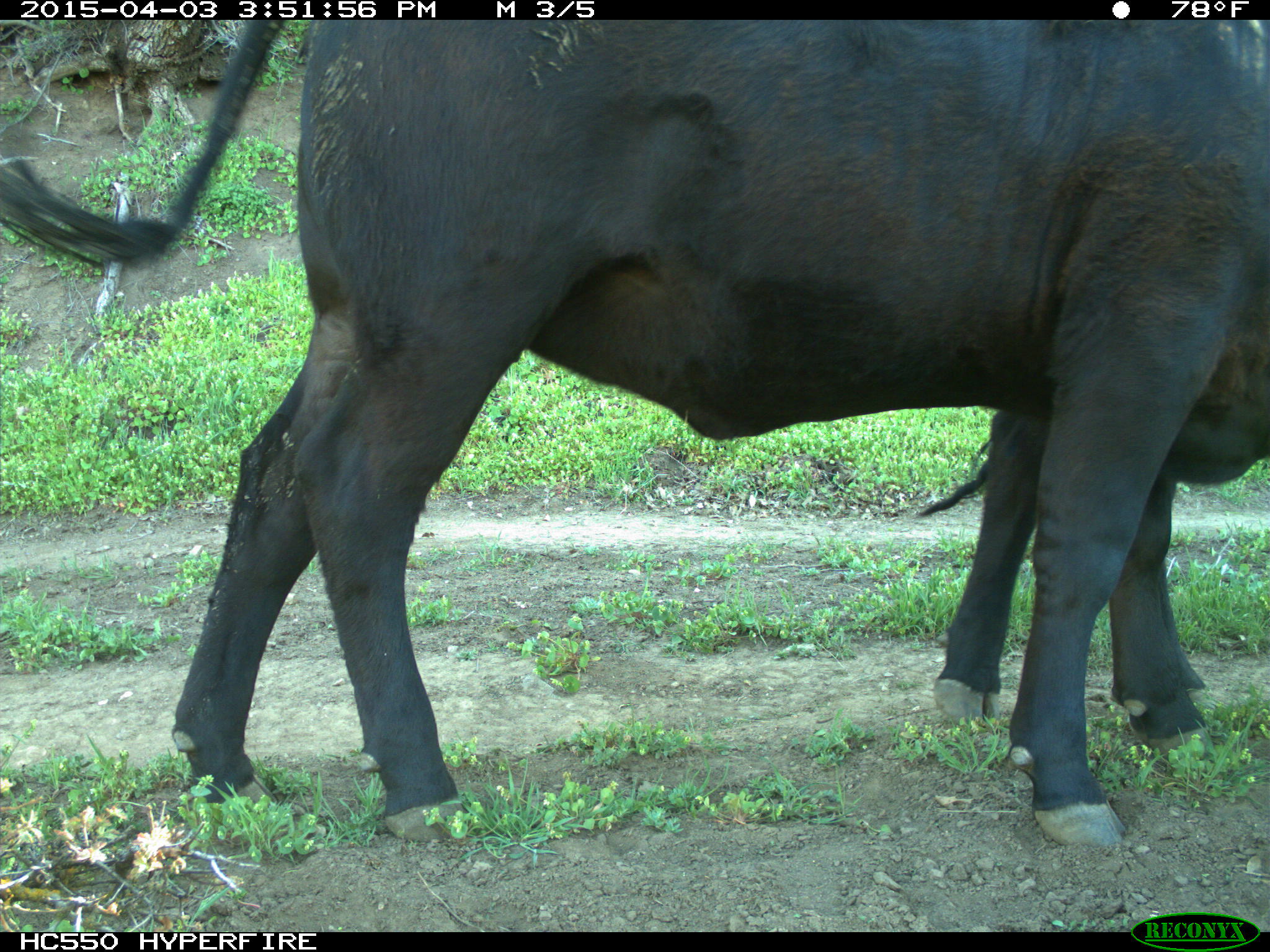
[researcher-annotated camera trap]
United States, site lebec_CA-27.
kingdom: Animalia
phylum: Chordata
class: Mammalia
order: Artiodactyla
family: Bovidae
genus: Bos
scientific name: Bos taurus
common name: domestic cow